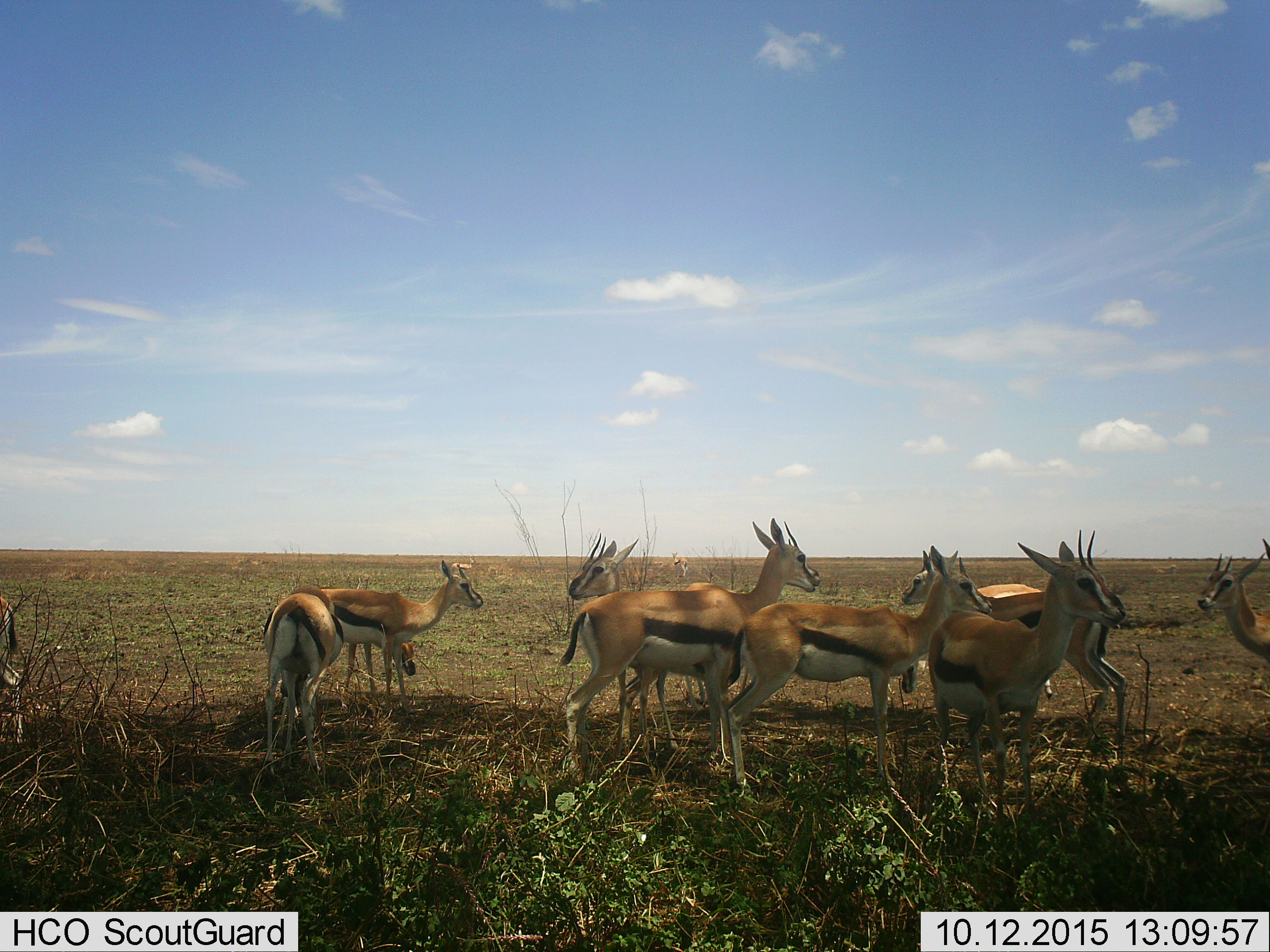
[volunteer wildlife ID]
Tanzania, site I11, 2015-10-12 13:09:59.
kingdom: Animalia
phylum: Chordata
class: Mammalia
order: Artiodactyla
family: Bovidae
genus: Eudorcas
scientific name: Eudorcas thomsonii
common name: thomson's gazelle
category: gazellethomsons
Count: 10.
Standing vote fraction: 90%.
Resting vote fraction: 20%.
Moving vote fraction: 0%.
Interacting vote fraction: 10%.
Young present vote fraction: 10%.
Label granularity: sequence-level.